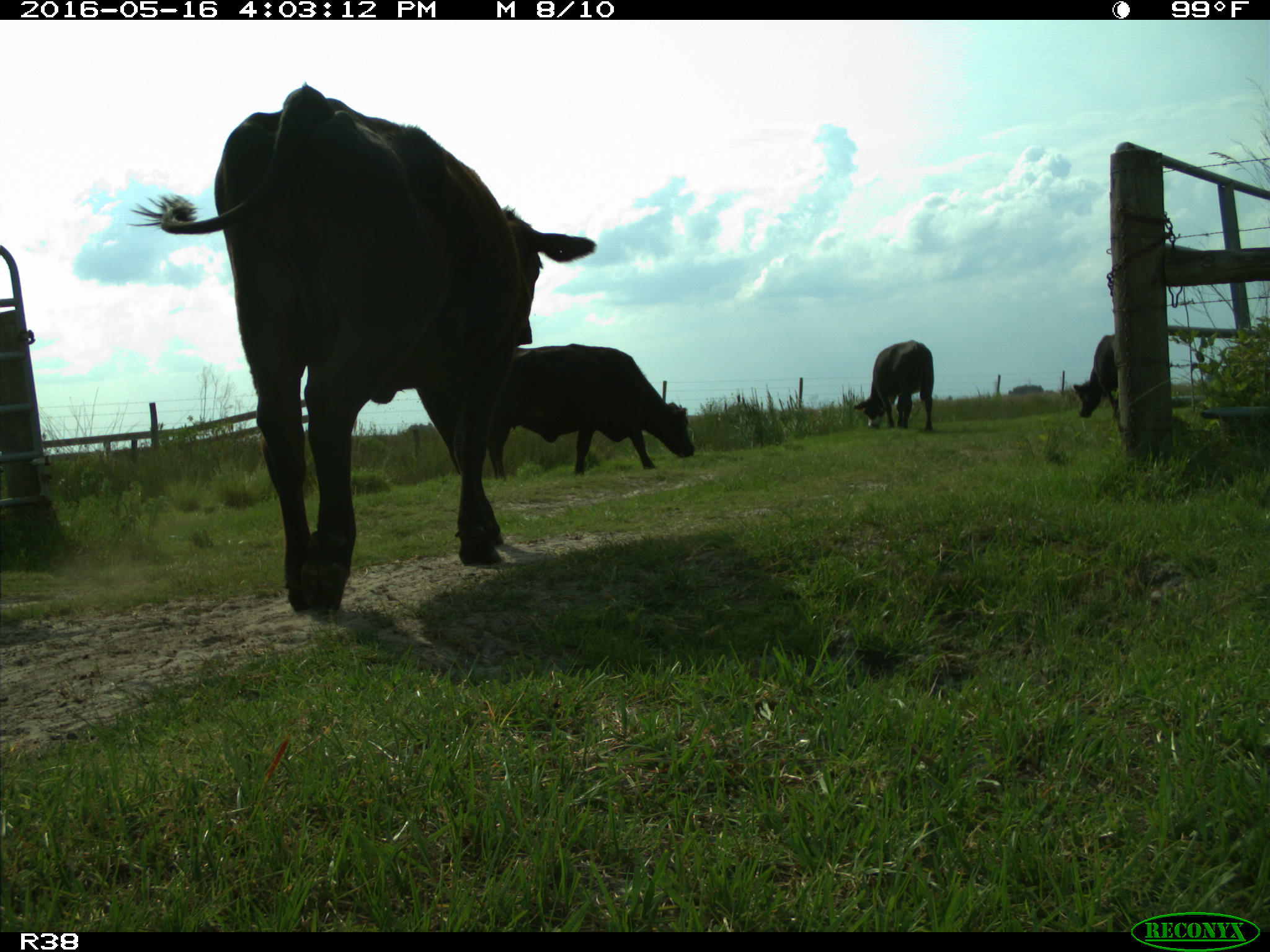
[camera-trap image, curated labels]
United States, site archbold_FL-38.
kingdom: Animalia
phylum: Chordata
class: Mammalia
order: Artiodactyla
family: Bovidae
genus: Bos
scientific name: Bos taurus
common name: domestic cow